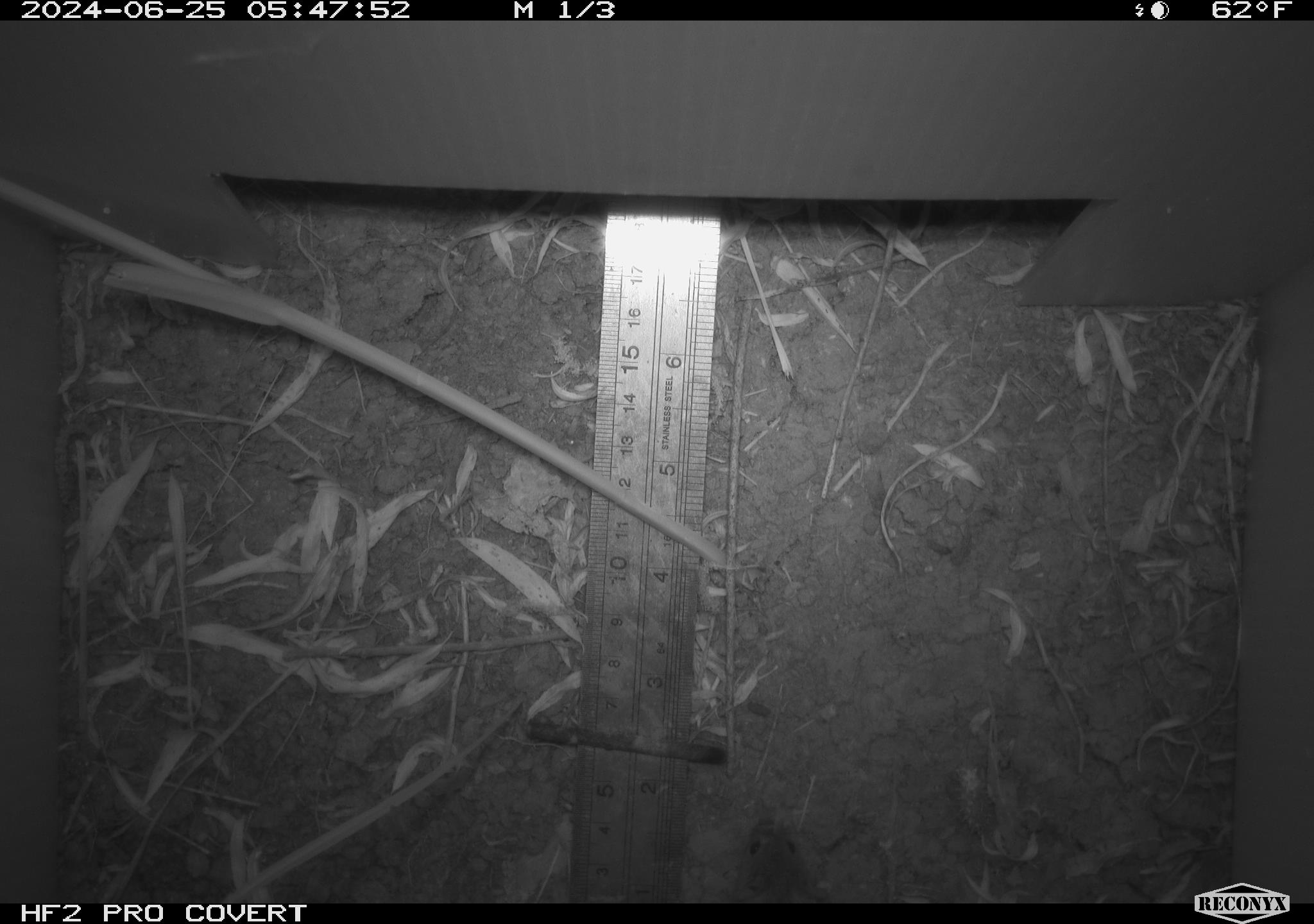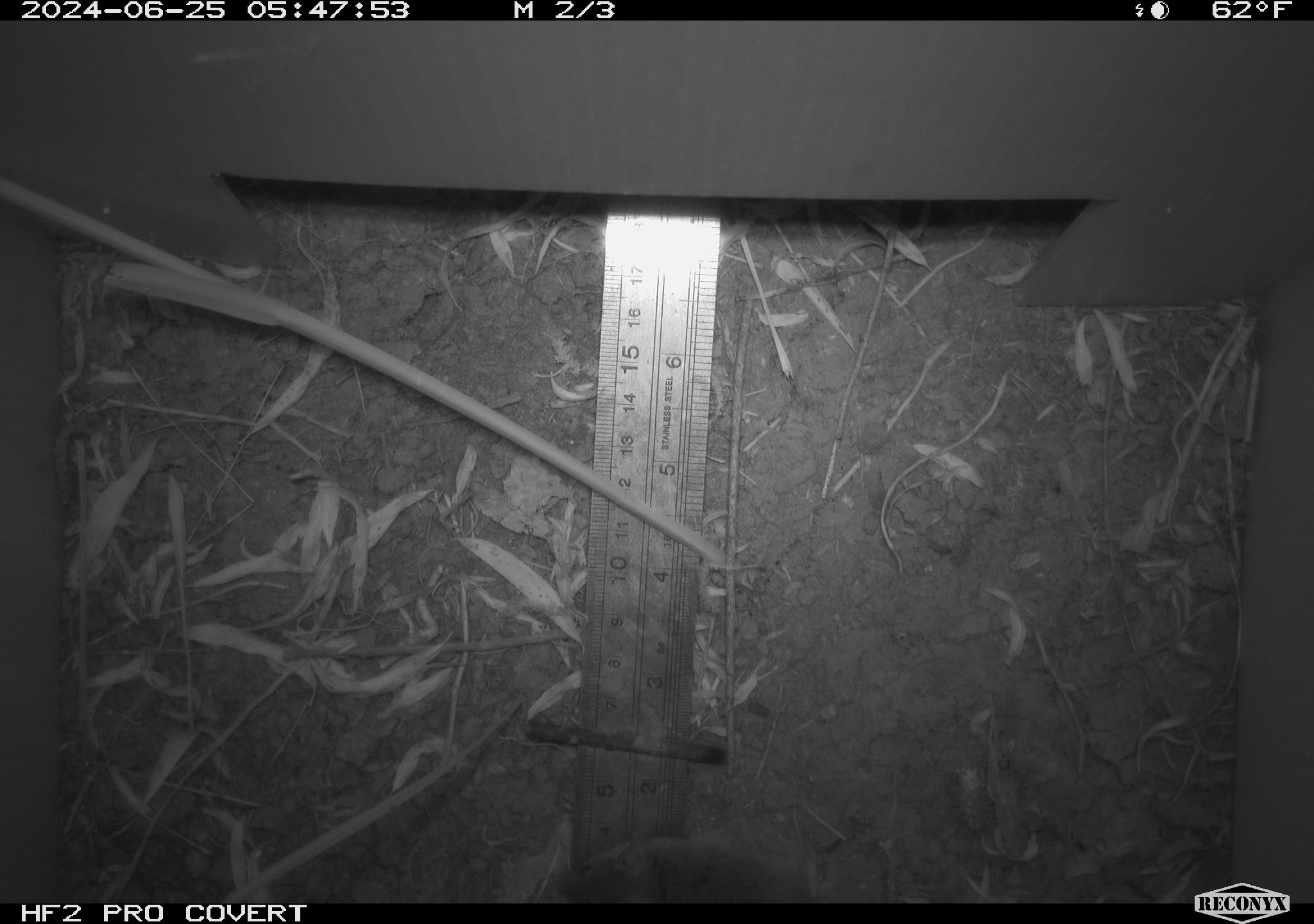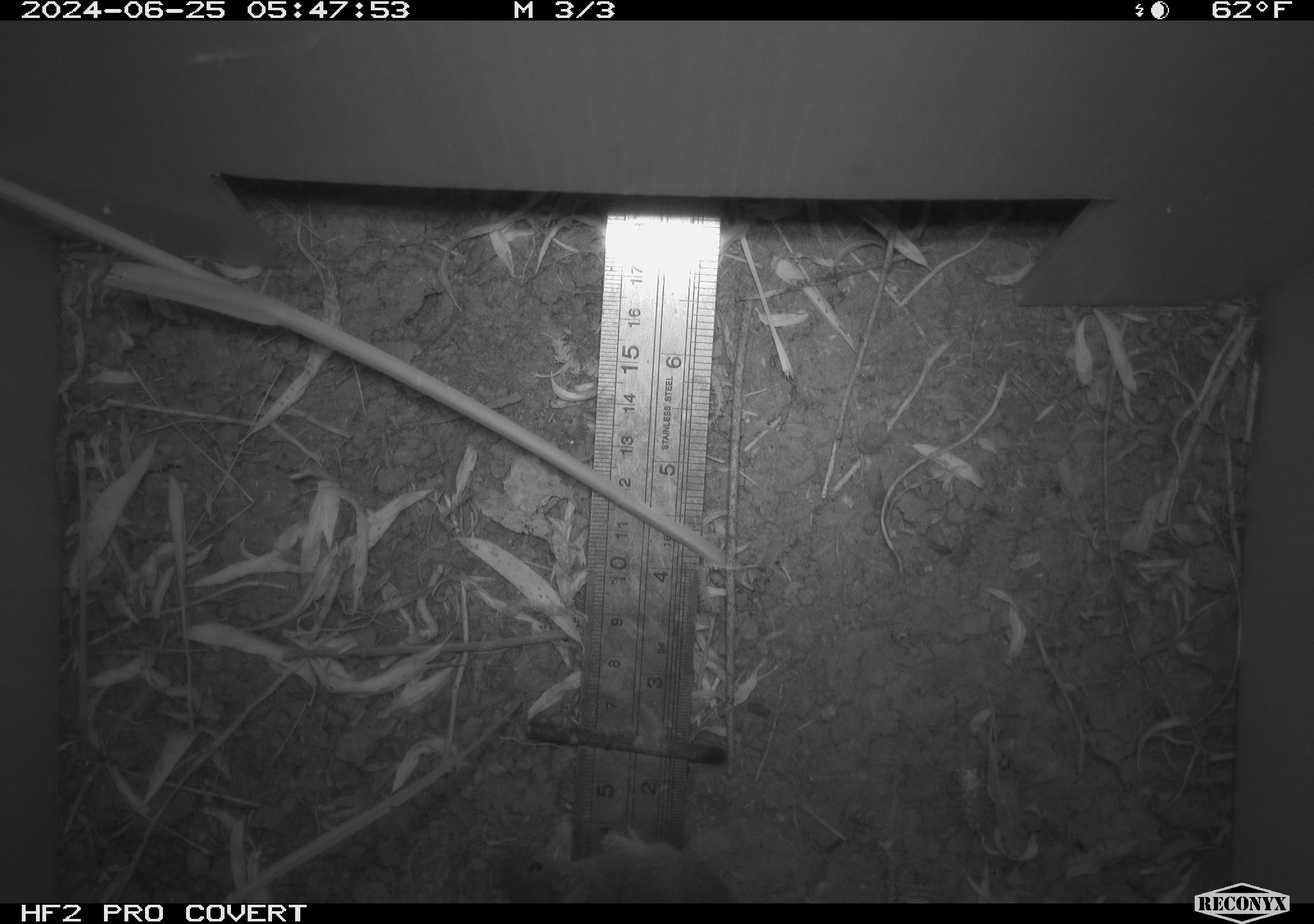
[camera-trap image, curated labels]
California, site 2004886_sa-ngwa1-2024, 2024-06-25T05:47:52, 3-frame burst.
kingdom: Animalia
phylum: Chordata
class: Mammalia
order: Rodentia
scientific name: Rodentia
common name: mouse species